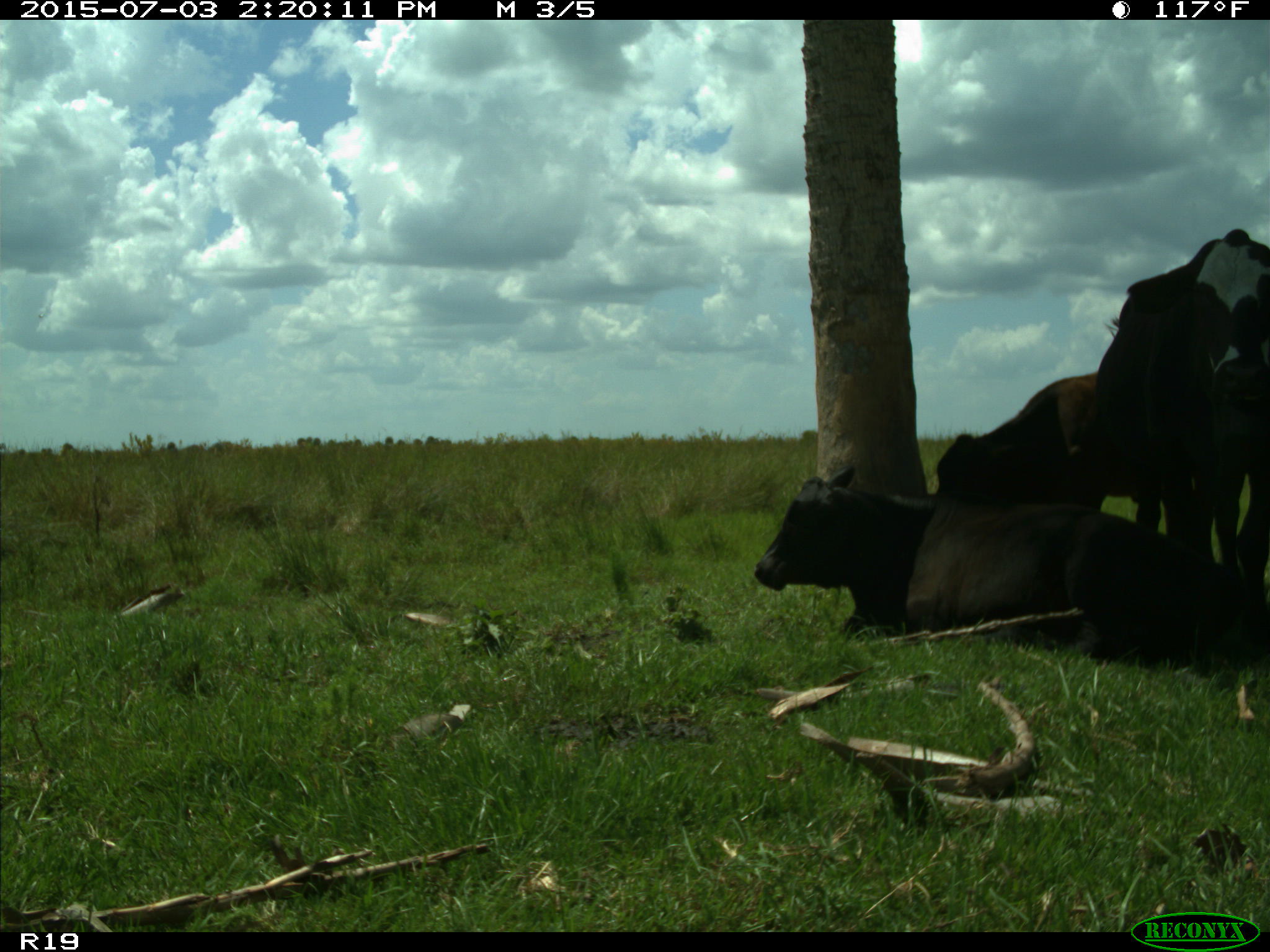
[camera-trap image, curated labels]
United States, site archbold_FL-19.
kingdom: Animalia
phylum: Chordata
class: Mammalia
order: Artiodactyla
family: Bovidae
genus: Bos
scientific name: Bos taurus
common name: domestic cow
Bos taurus (domestic cow).